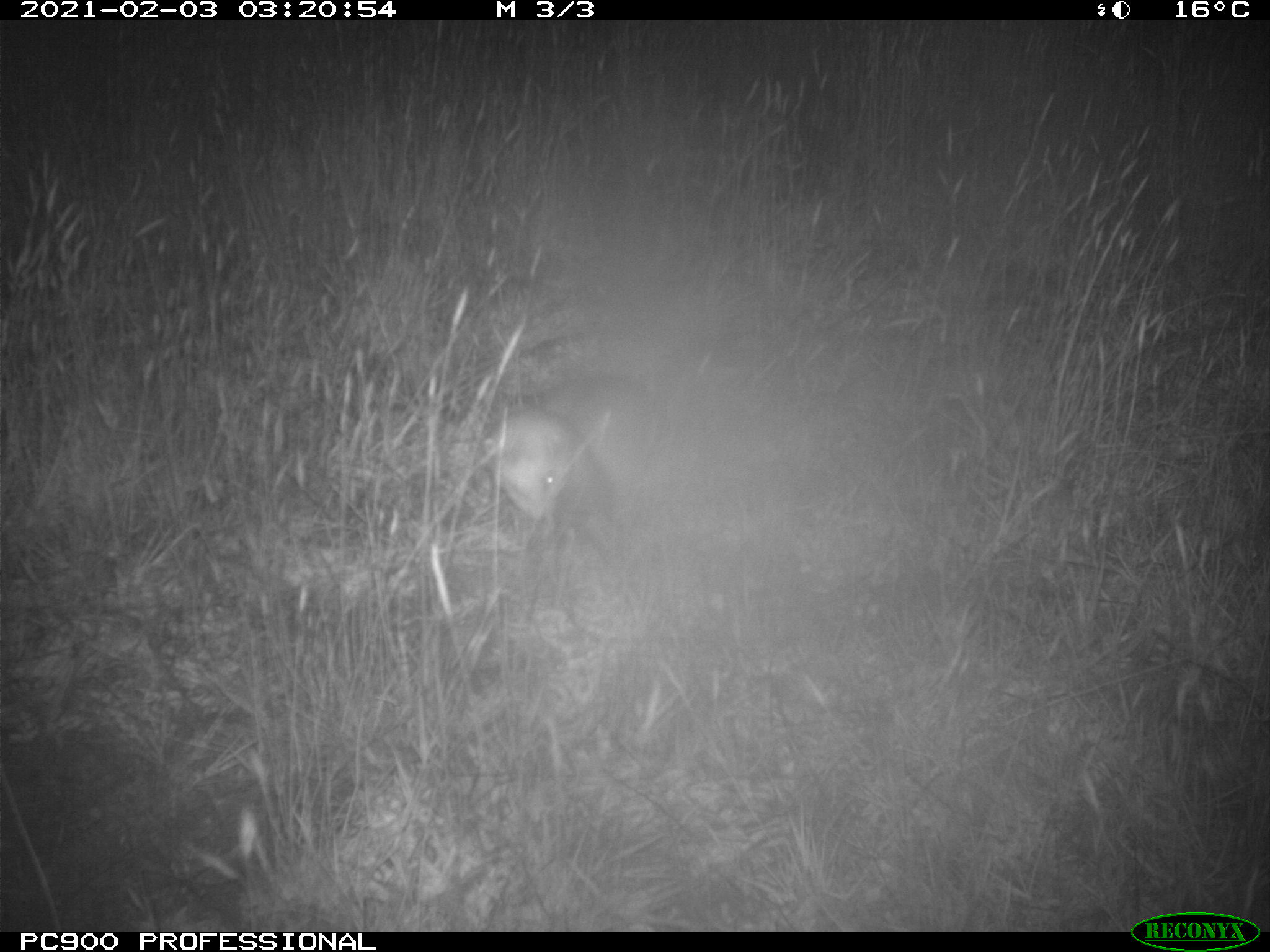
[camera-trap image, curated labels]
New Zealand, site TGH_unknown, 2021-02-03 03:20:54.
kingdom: Animalia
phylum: Chordata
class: Mammalia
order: Carnivora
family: Mustelidae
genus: Mustela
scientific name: Mustela furo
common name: ferret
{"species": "ferret (Mustela furo)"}